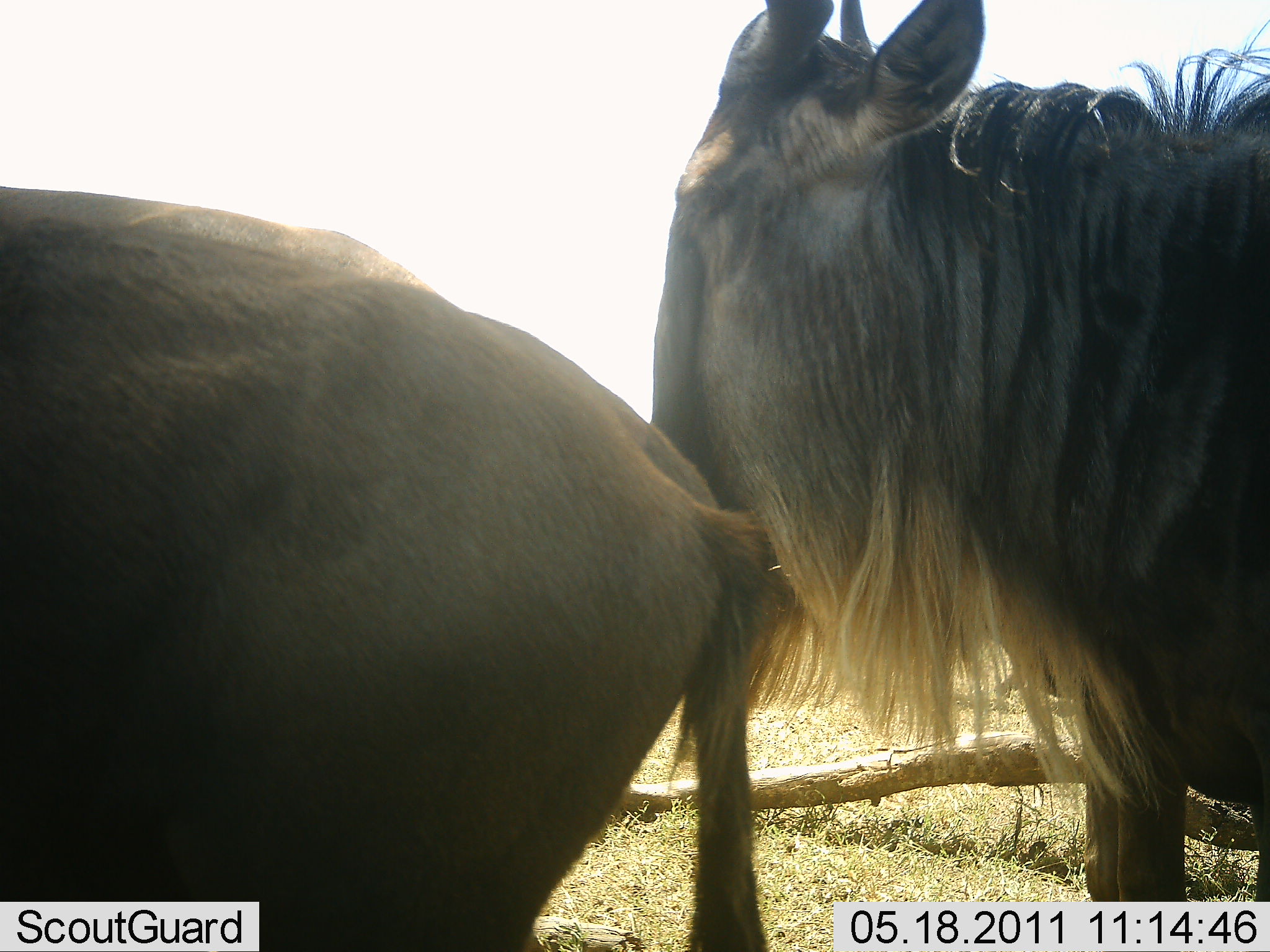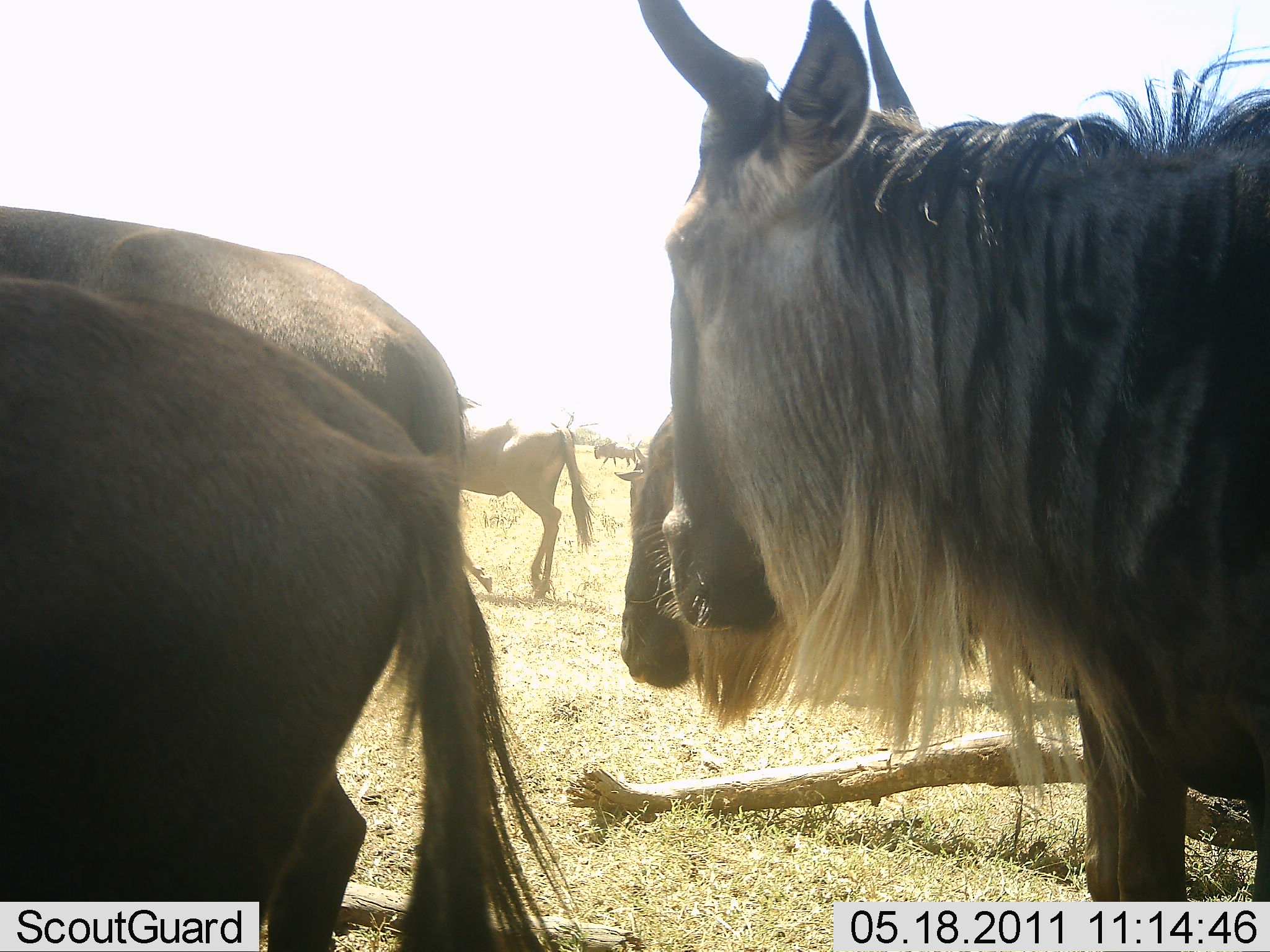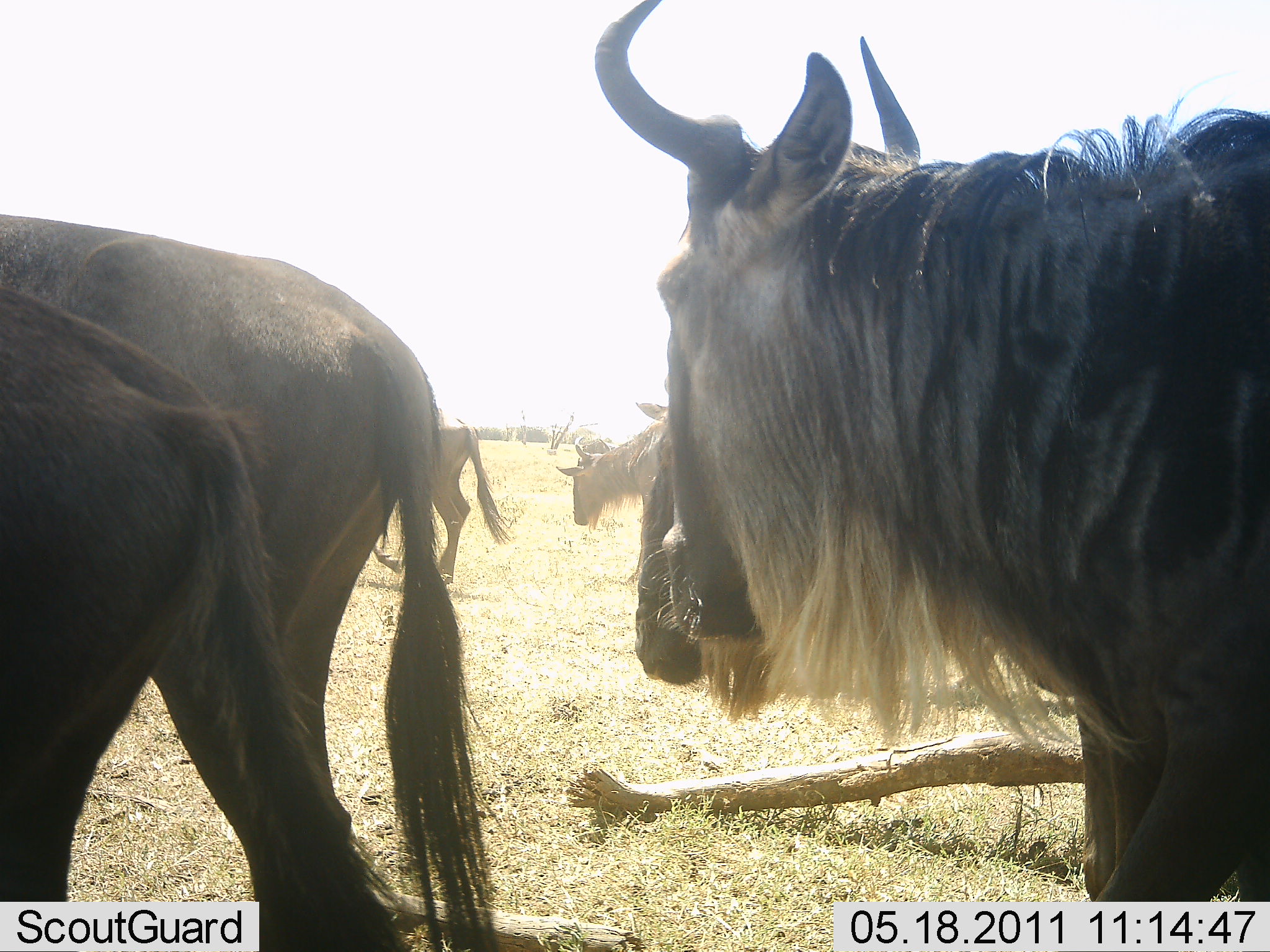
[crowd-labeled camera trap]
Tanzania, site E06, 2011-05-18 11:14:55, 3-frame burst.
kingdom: Animalia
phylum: Chordata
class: Mammalia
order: Artiodactyla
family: Bovidae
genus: Connochaetes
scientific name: Connochaetes taurinus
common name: blue wildebeest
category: wildebeest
Wildebeest (blue wildebeest) (Connochaetes taurinus), count 7. Behavior (volunteer vote fractions): standing 75%, resting 0%, moving 83%, interacting 8%. Young present (vote fraction): 0%. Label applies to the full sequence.